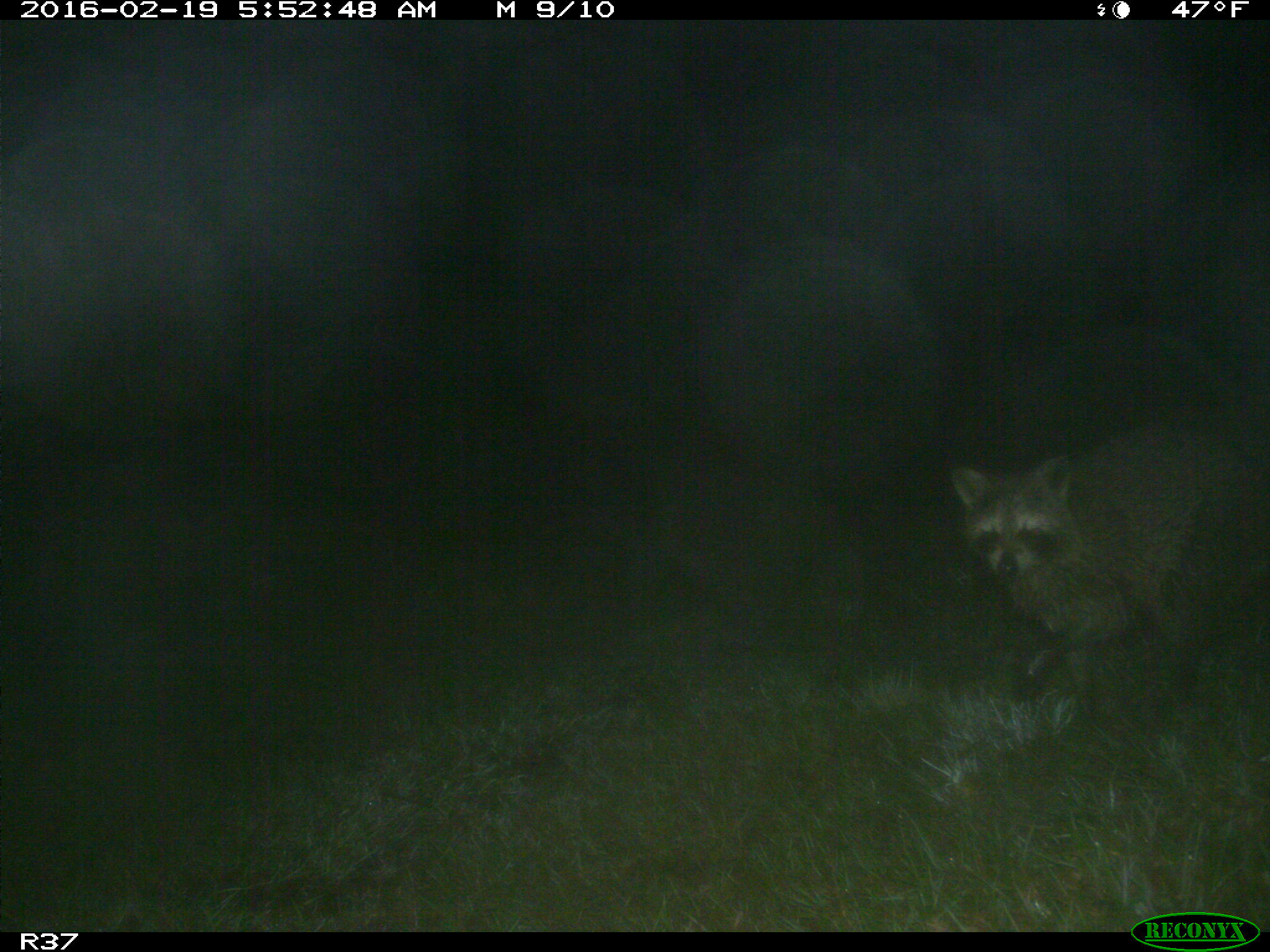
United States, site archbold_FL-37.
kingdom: Animalia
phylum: Chordata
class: Mammalia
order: Carnivora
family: Procyonidae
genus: Procyon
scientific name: Procyon lotor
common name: common raccoon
Procyon lotor (common raccoon).